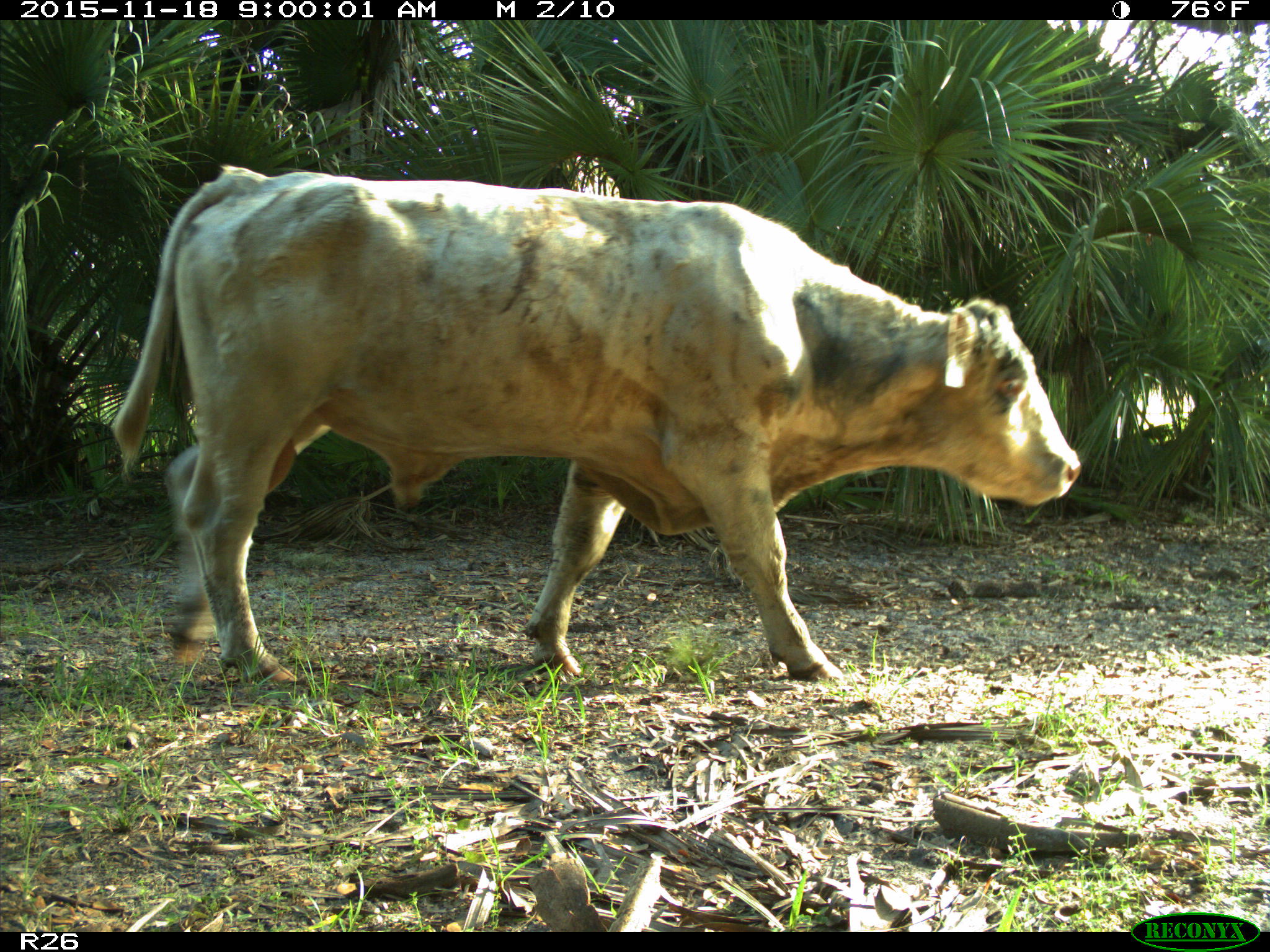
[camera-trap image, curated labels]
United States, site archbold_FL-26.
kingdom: Animalia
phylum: Chordata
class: Mammalia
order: Artiodactyla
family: Bovidae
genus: Bos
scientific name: Bos taurus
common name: domestic cow